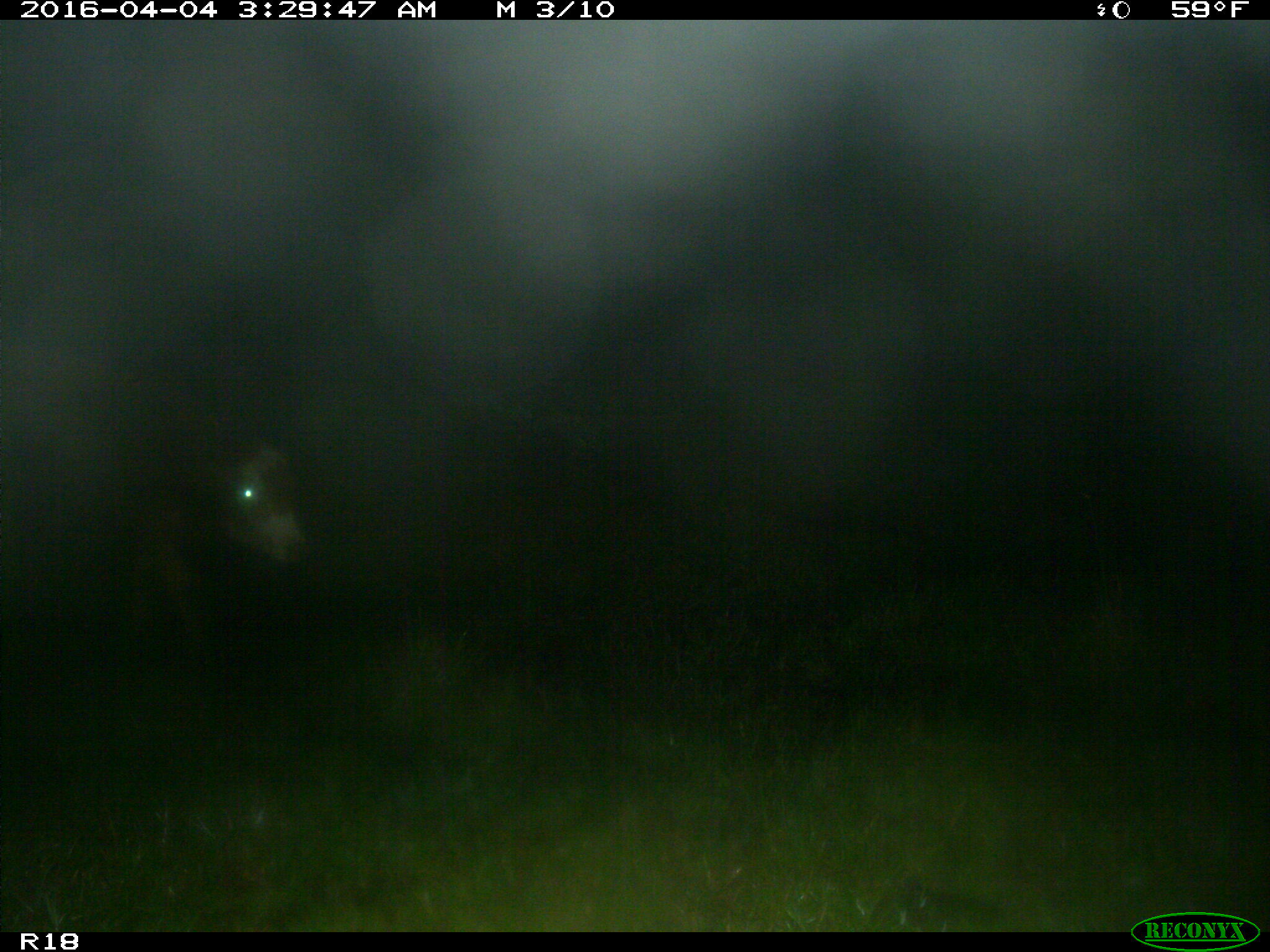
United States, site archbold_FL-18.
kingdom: Animalia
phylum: Chordata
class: Mammalia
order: Artiodactyla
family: Bovidae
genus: Bos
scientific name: Bos taurus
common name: domestic cow